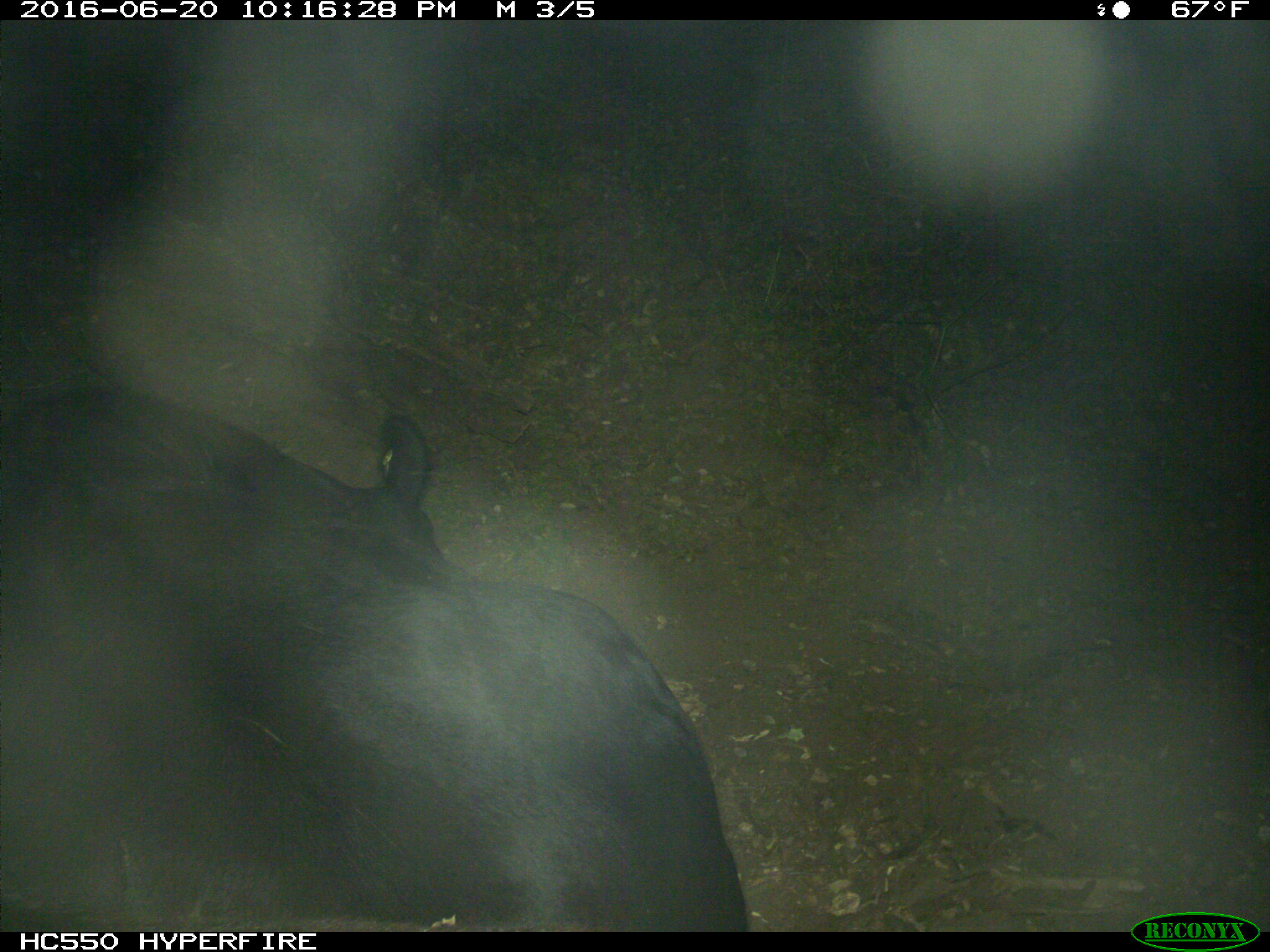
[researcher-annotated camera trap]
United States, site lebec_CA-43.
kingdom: Animalia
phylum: Chordata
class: Mammalia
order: Artiodactyla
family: Bovidae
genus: Bos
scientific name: Bos taurus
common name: domestic cow